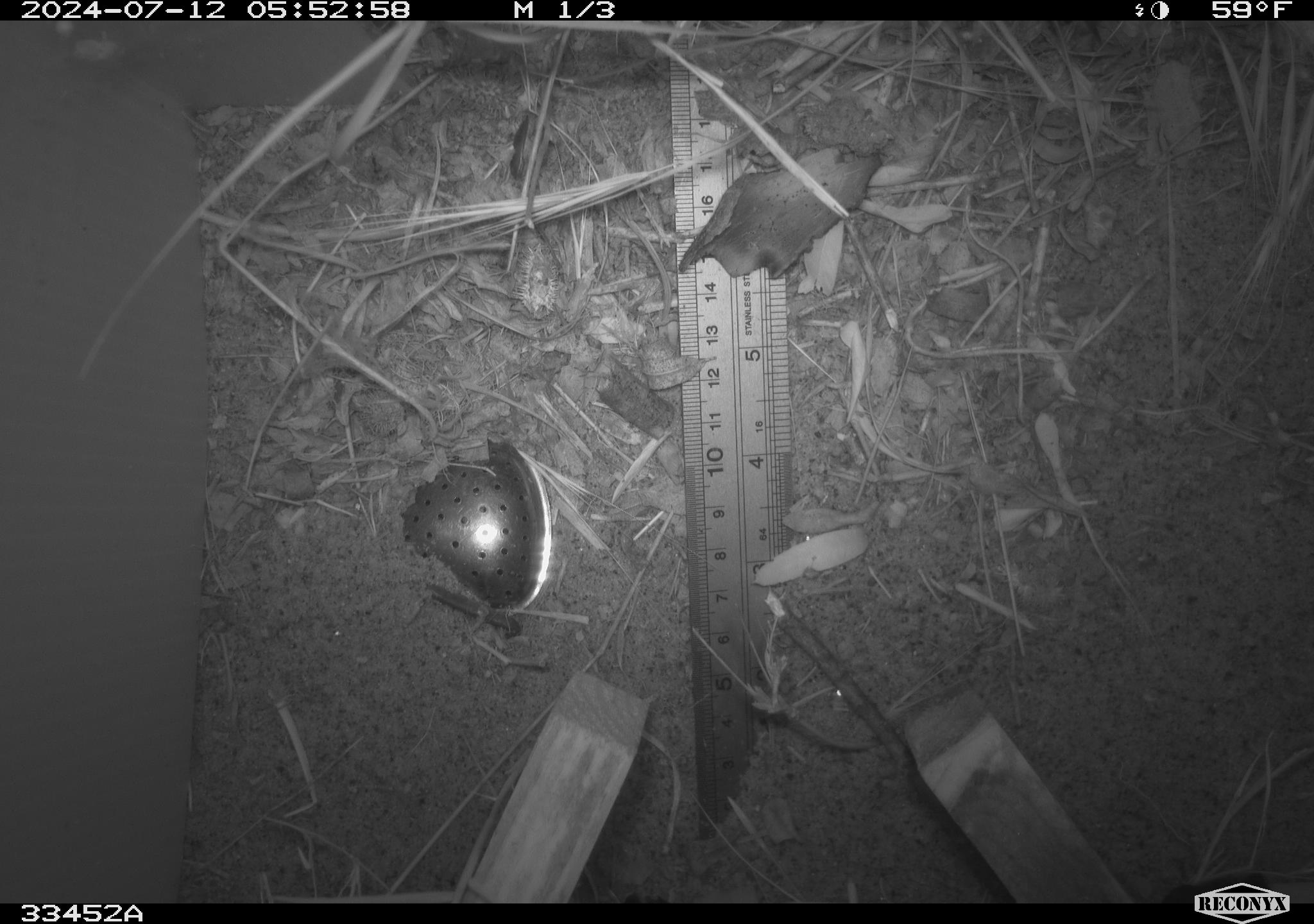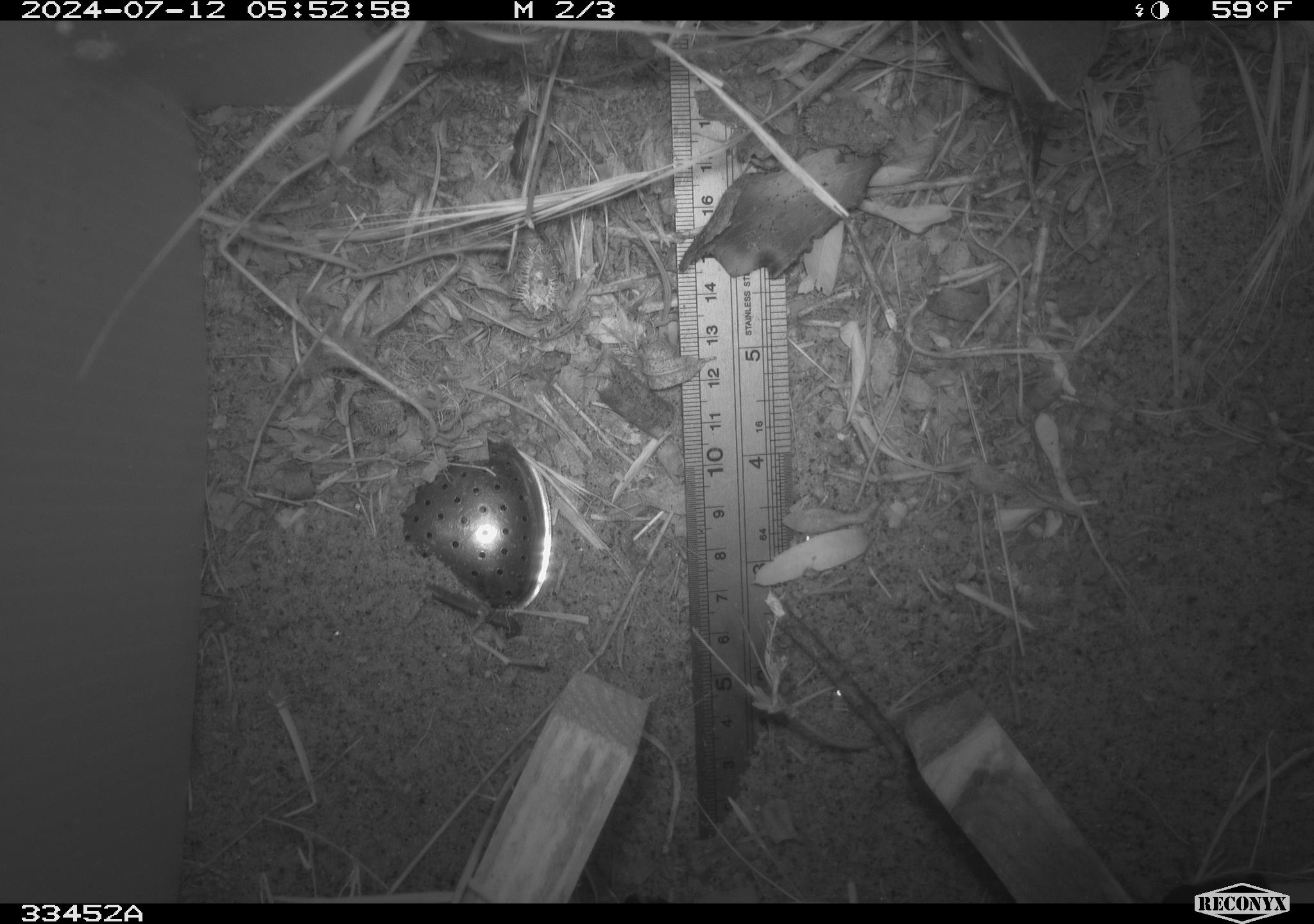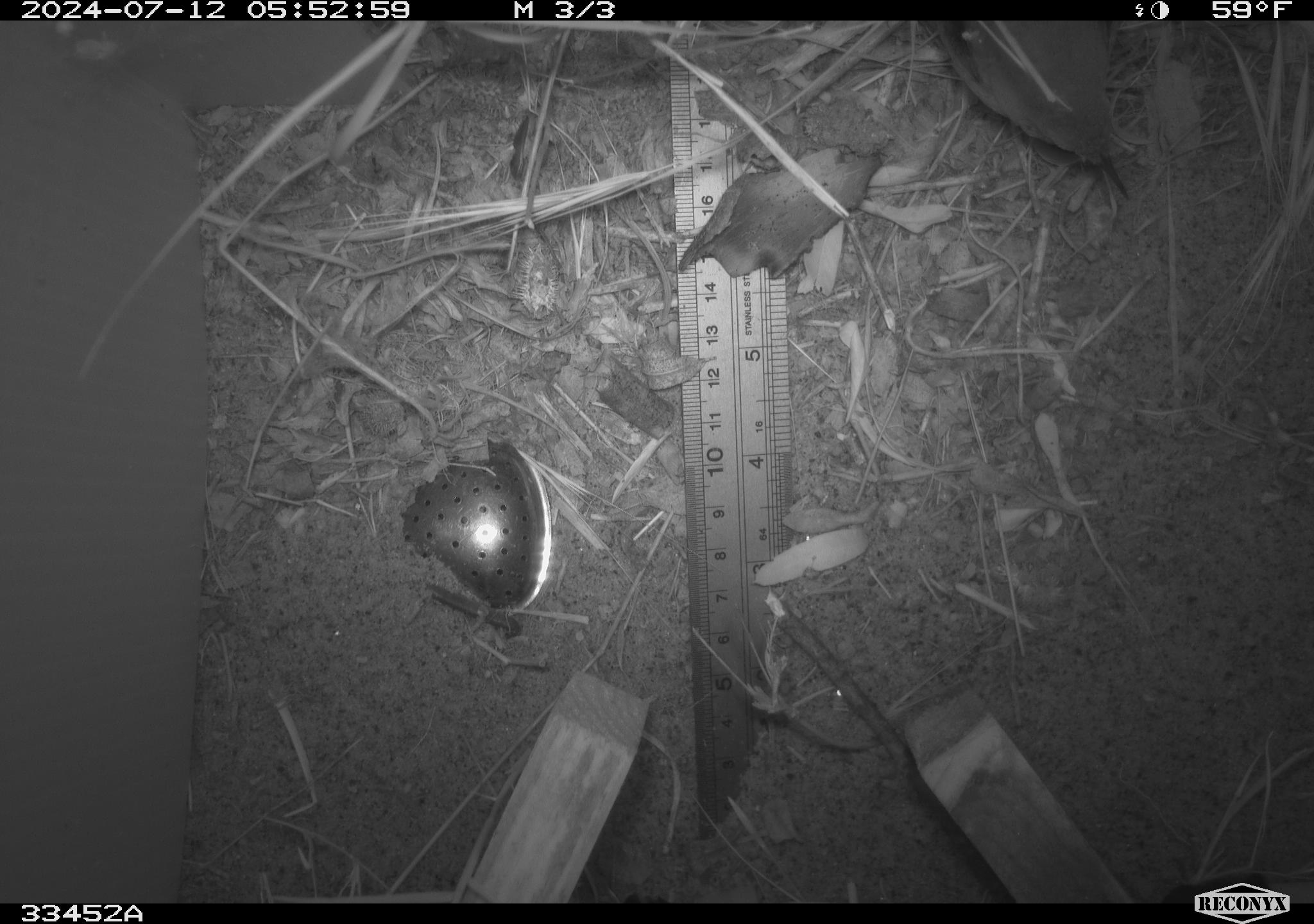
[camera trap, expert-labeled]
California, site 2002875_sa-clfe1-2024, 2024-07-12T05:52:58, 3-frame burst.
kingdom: Animalia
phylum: Chordata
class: Aves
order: Passeriformes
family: Troglodytidae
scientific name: Troglodytidae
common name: wren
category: troglodytidae family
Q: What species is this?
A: Troglodytidae family (wren) (Troglodytidae).